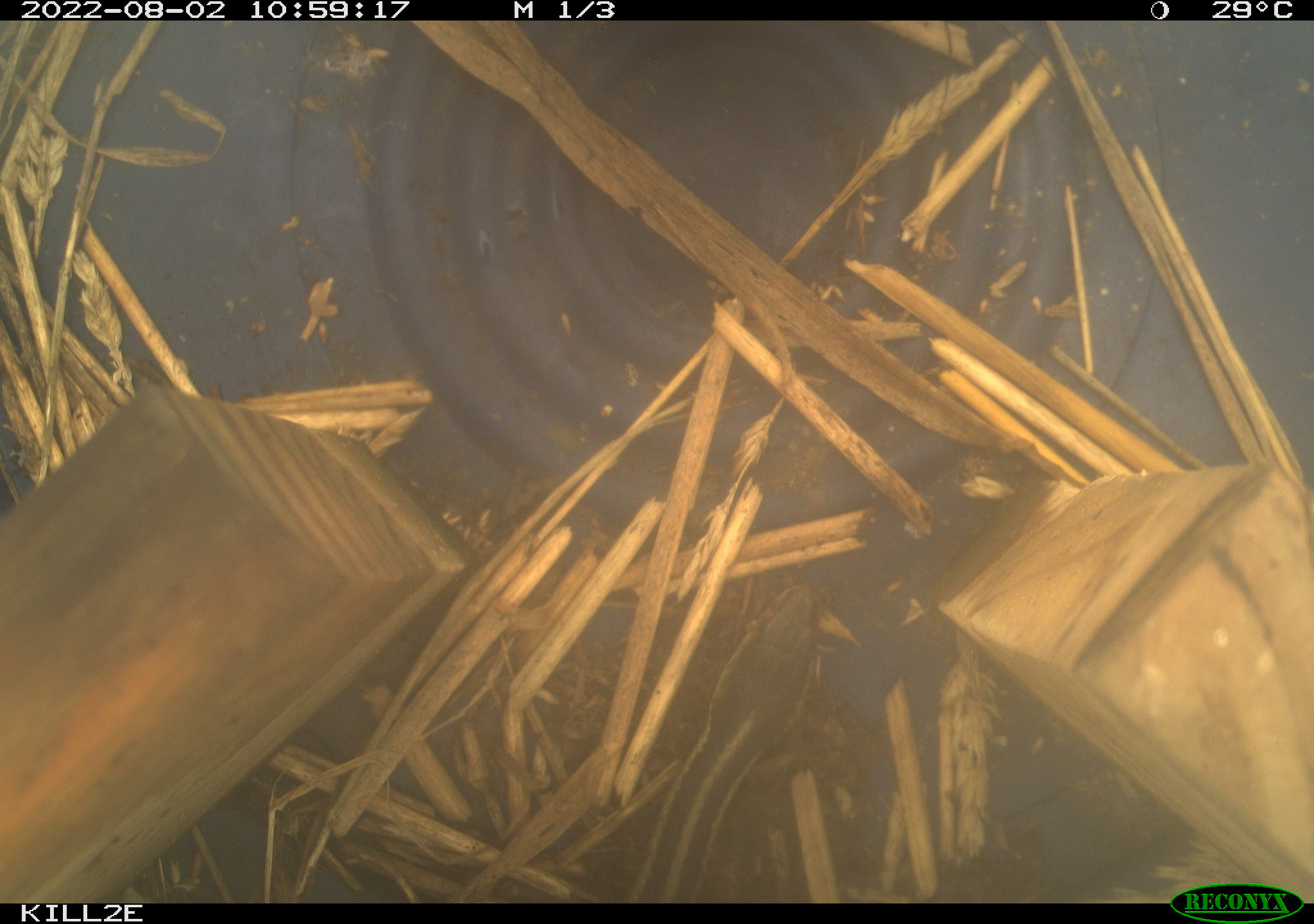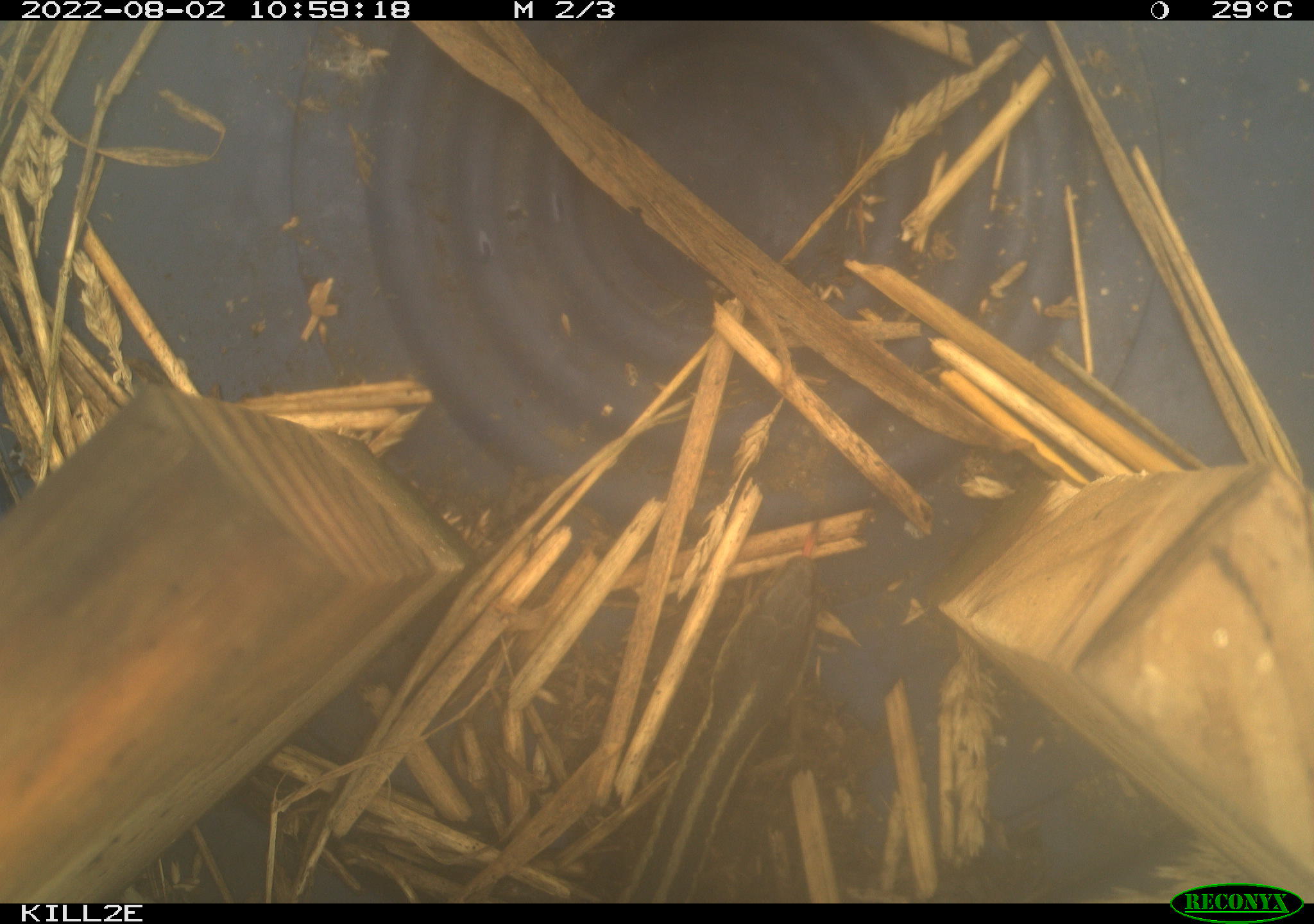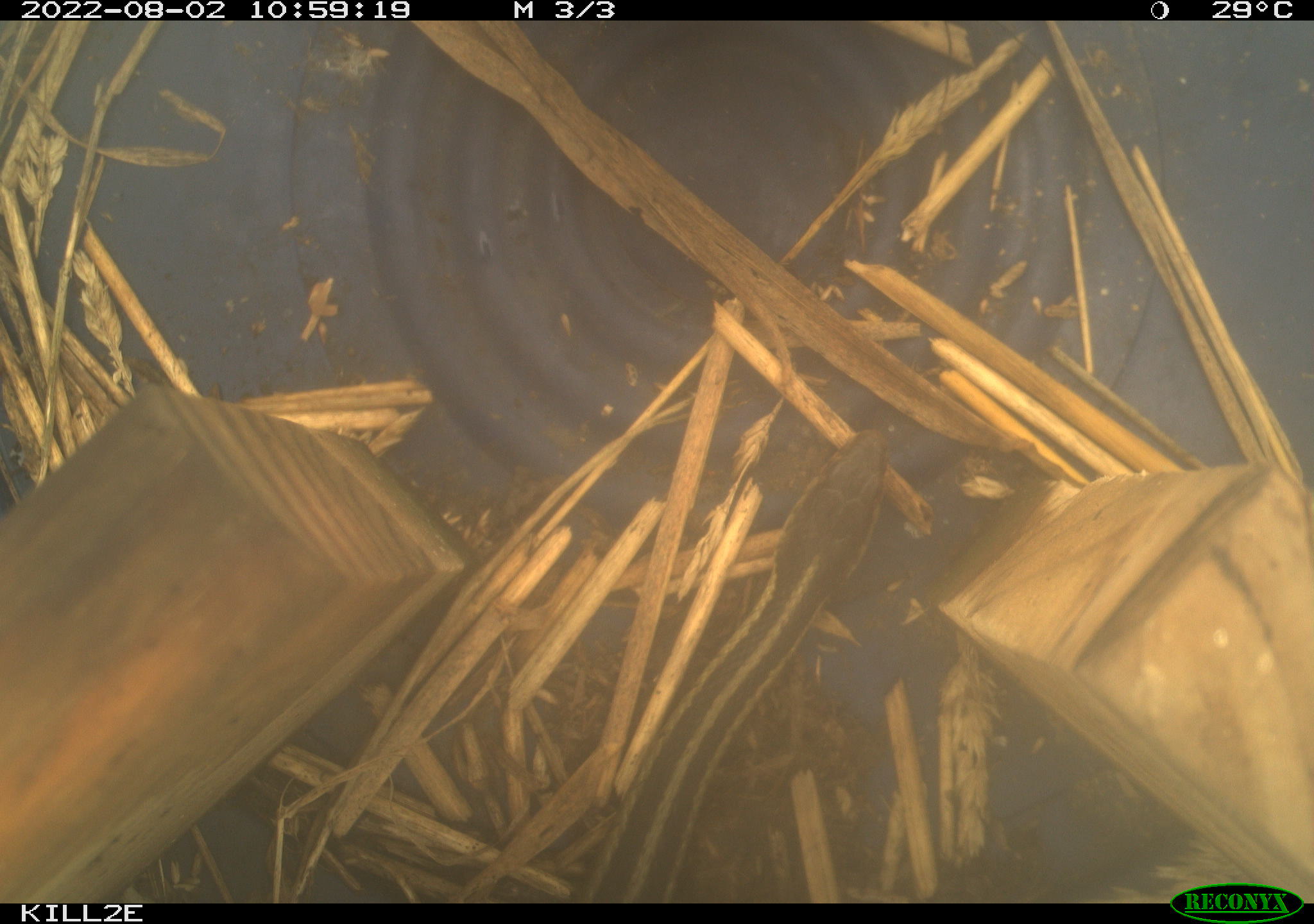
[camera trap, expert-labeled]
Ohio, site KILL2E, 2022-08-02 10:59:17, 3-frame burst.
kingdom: Animalia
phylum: Chordata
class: Reptilia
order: Squamata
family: Colubridae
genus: Thamnophis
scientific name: Thamnophis sirtalis sirtalis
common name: eastern gartersnake